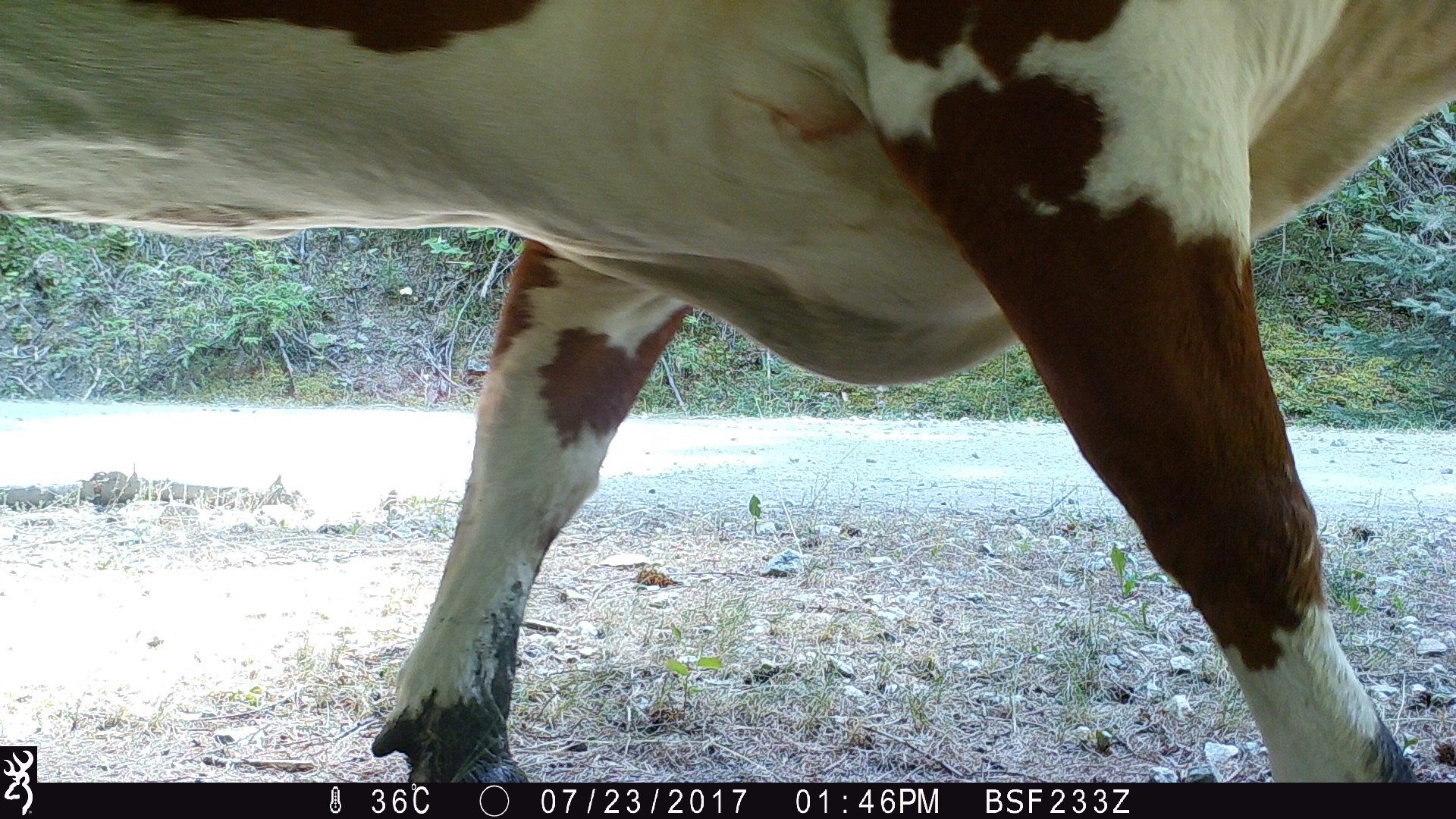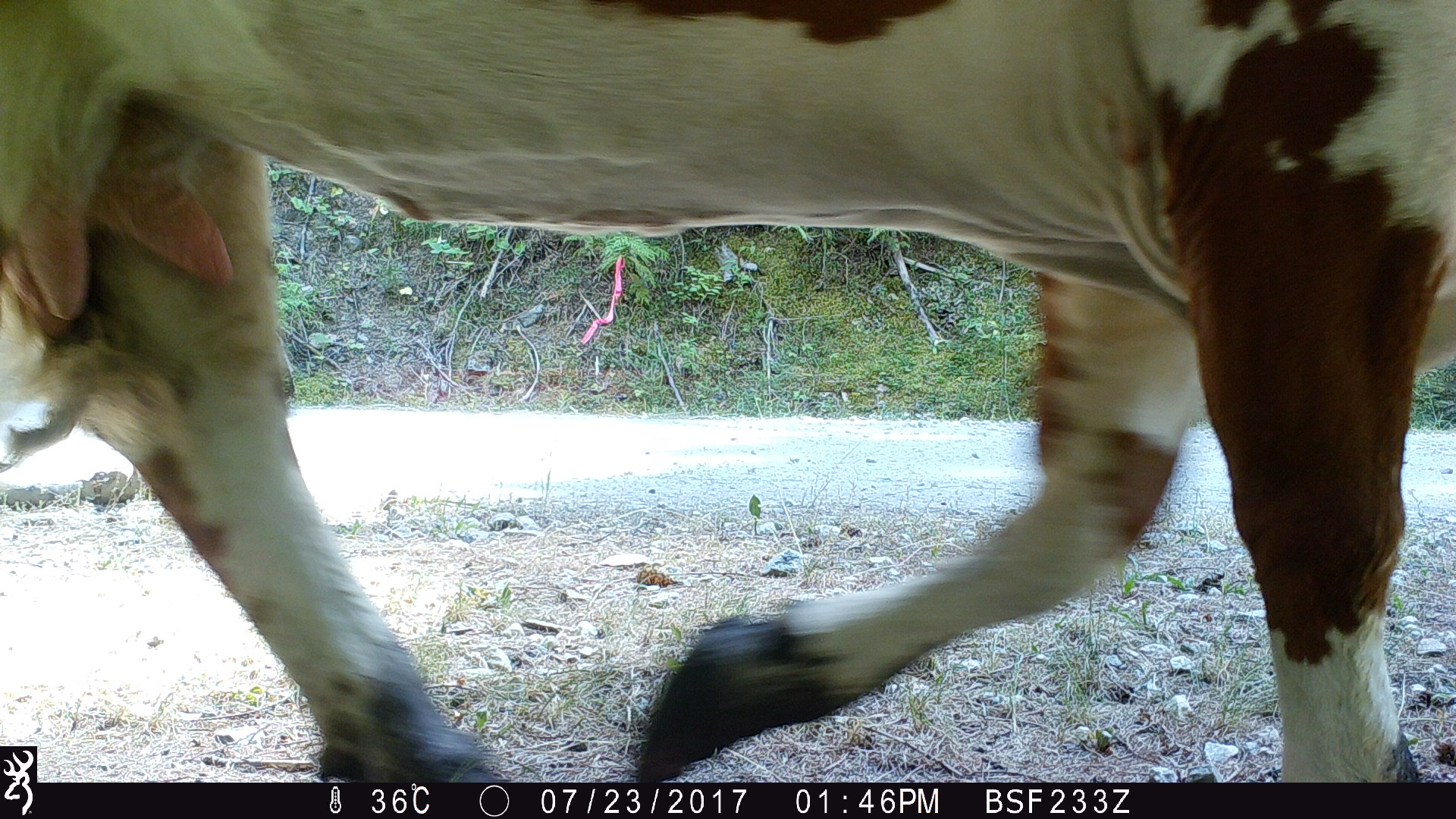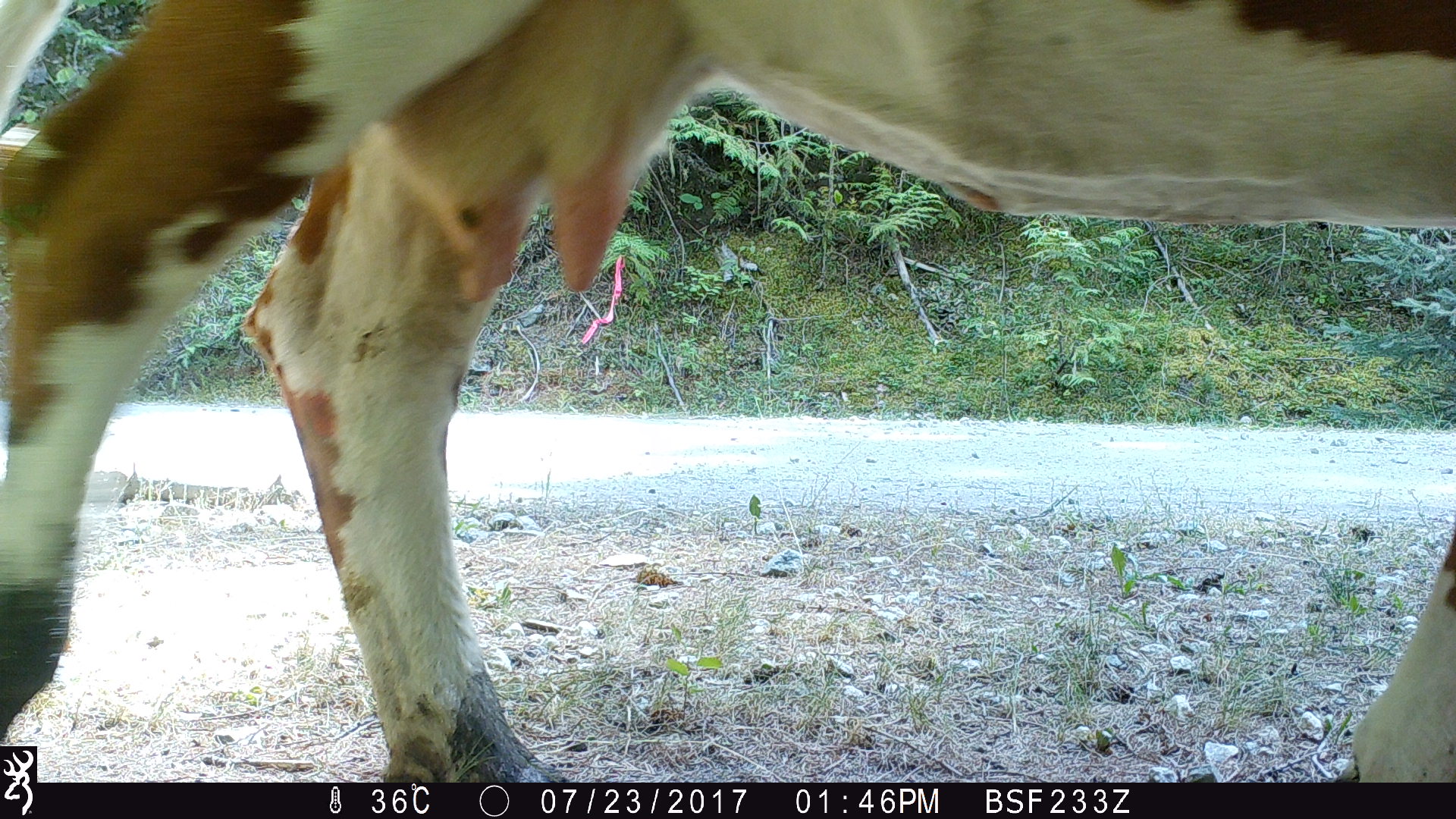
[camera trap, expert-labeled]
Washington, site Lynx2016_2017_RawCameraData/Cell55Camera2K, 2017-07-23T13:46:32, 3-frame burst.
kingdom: Animalia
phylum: Chordata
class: Mammalia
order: Artiodactyla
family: Bovidae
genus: Bos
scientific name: Bos taurus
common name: domestic cattle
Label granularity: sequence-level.